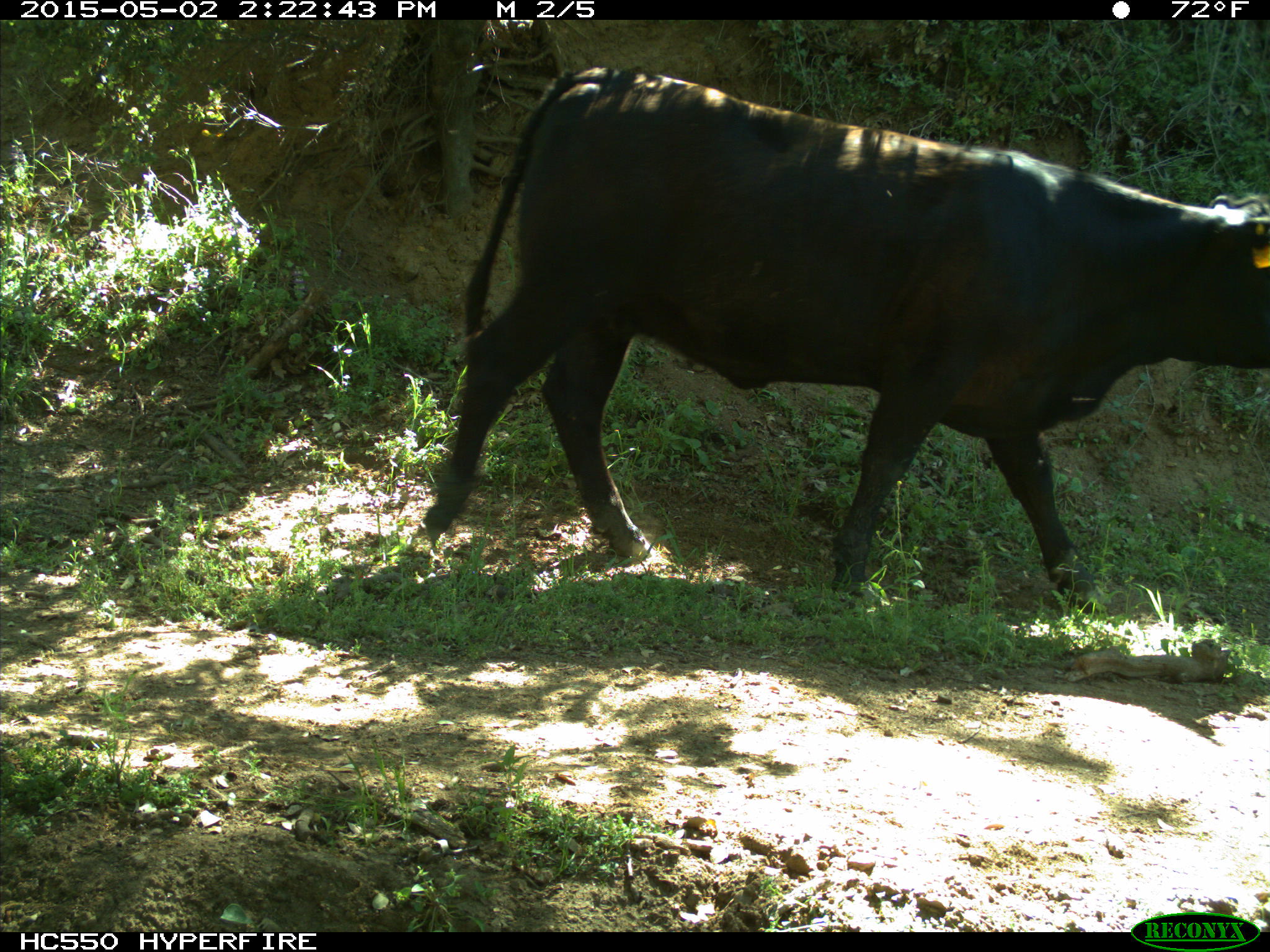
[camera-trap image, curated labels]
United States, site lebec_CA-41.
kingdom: Animalia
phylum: Chordata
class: Mammalia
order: Artiodactyla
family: Bovidae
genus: Bos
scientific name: Bos taurus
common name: domestic cow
Bos taurus (domestic cow).